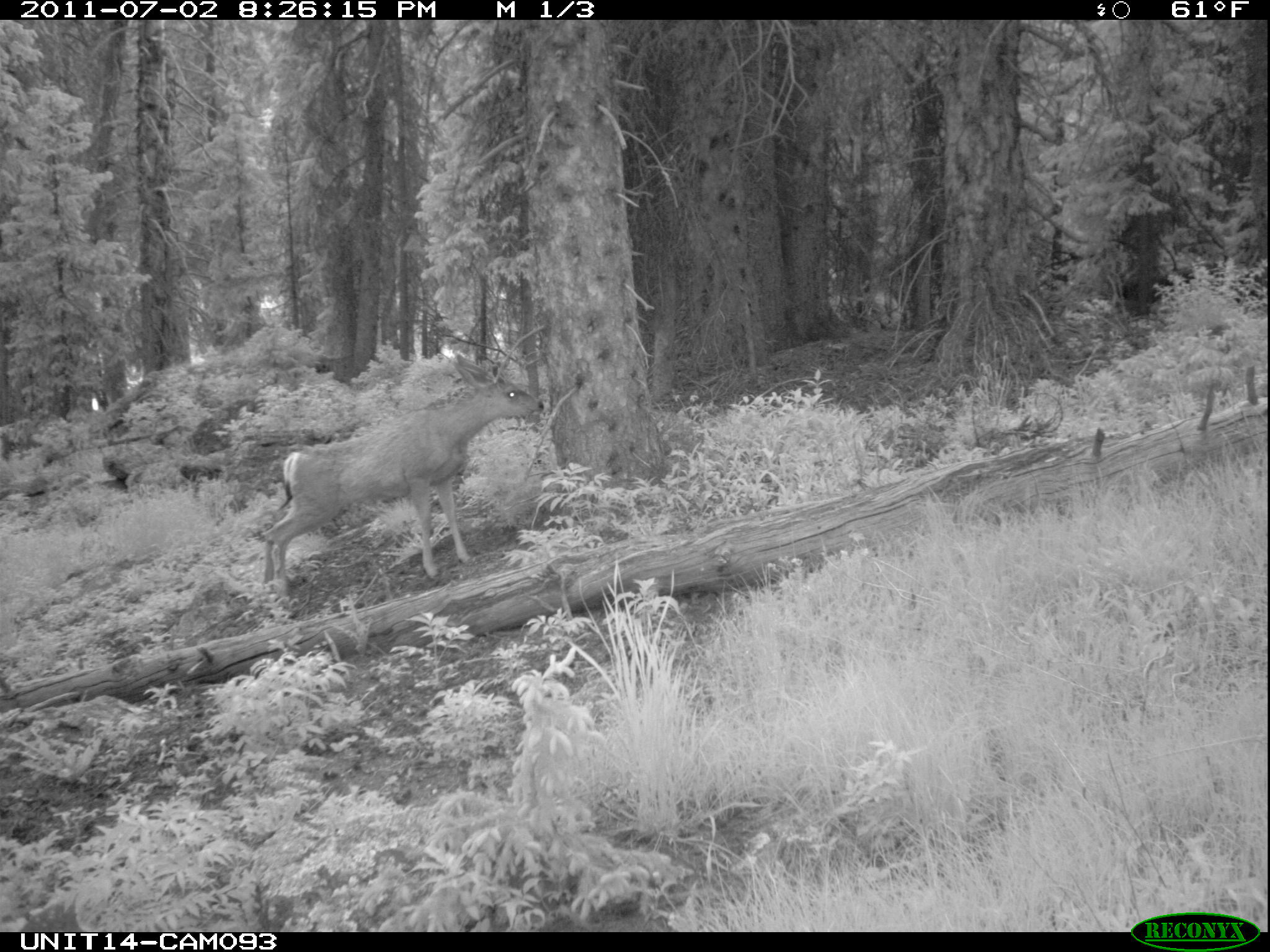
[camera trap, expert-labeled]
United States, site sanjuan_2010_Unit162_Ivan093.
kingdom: Animalia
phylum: Chordata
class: Mammalia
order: Artiodactyla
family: Cervidae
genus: Odocoileus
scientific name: Odocoileus hemionus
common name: mule deer